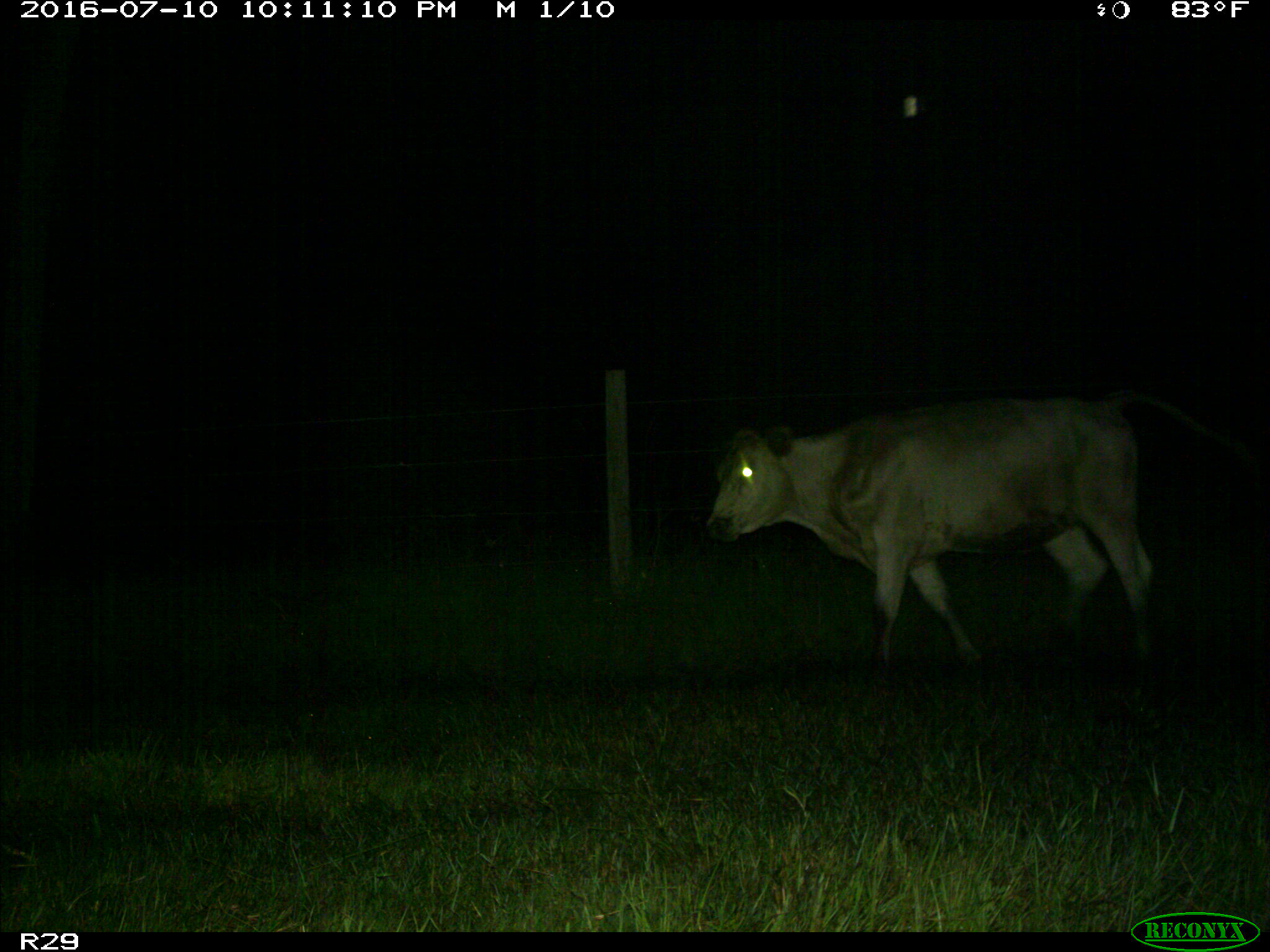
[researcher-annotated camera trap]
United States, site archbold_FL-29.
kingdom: Animalia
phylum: Chordata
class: Mammalia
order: Artiodactyla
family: Bovidae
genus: Bos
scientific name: Bos taurus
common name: domestic cow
Bos taurus (domestic cow).